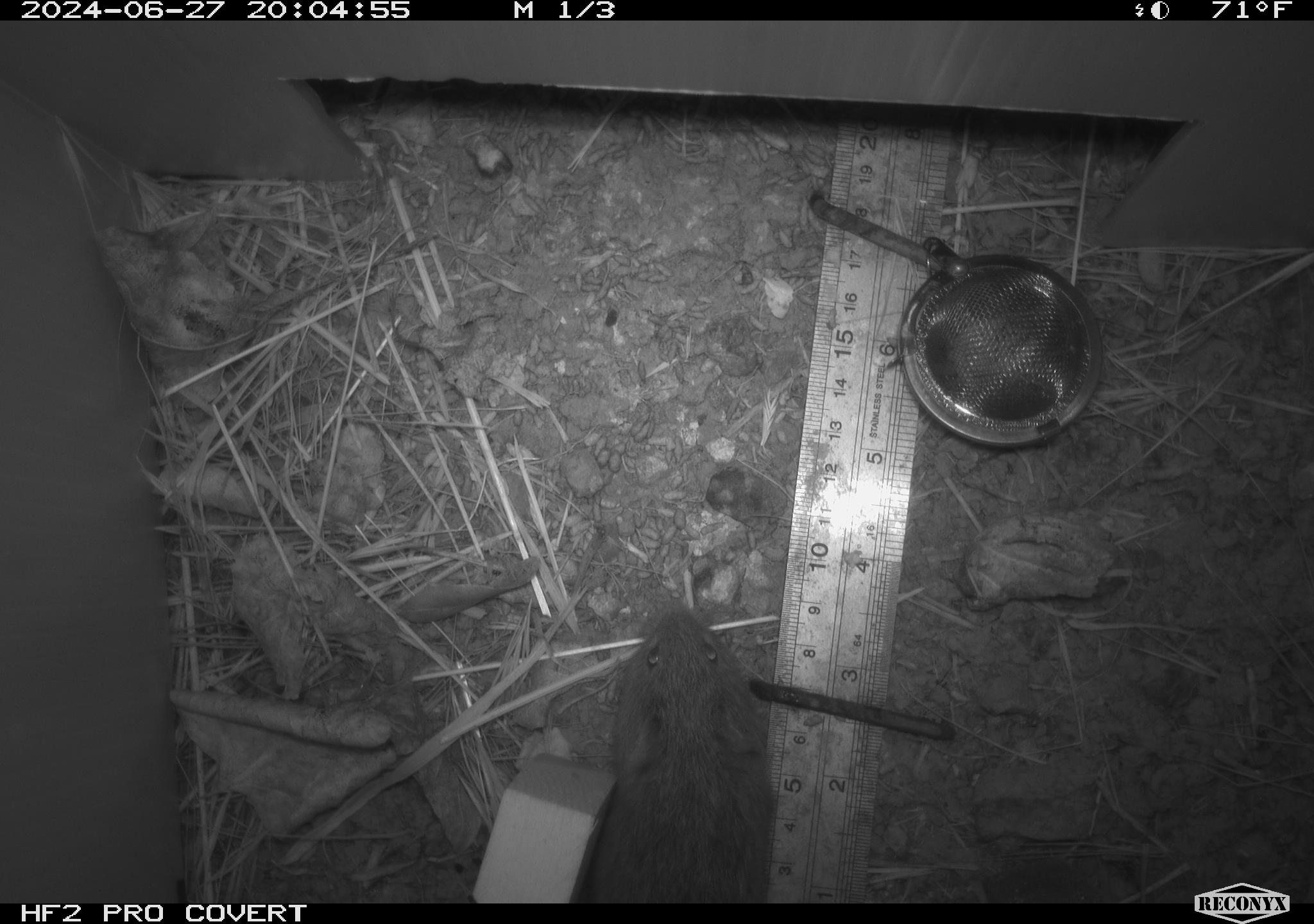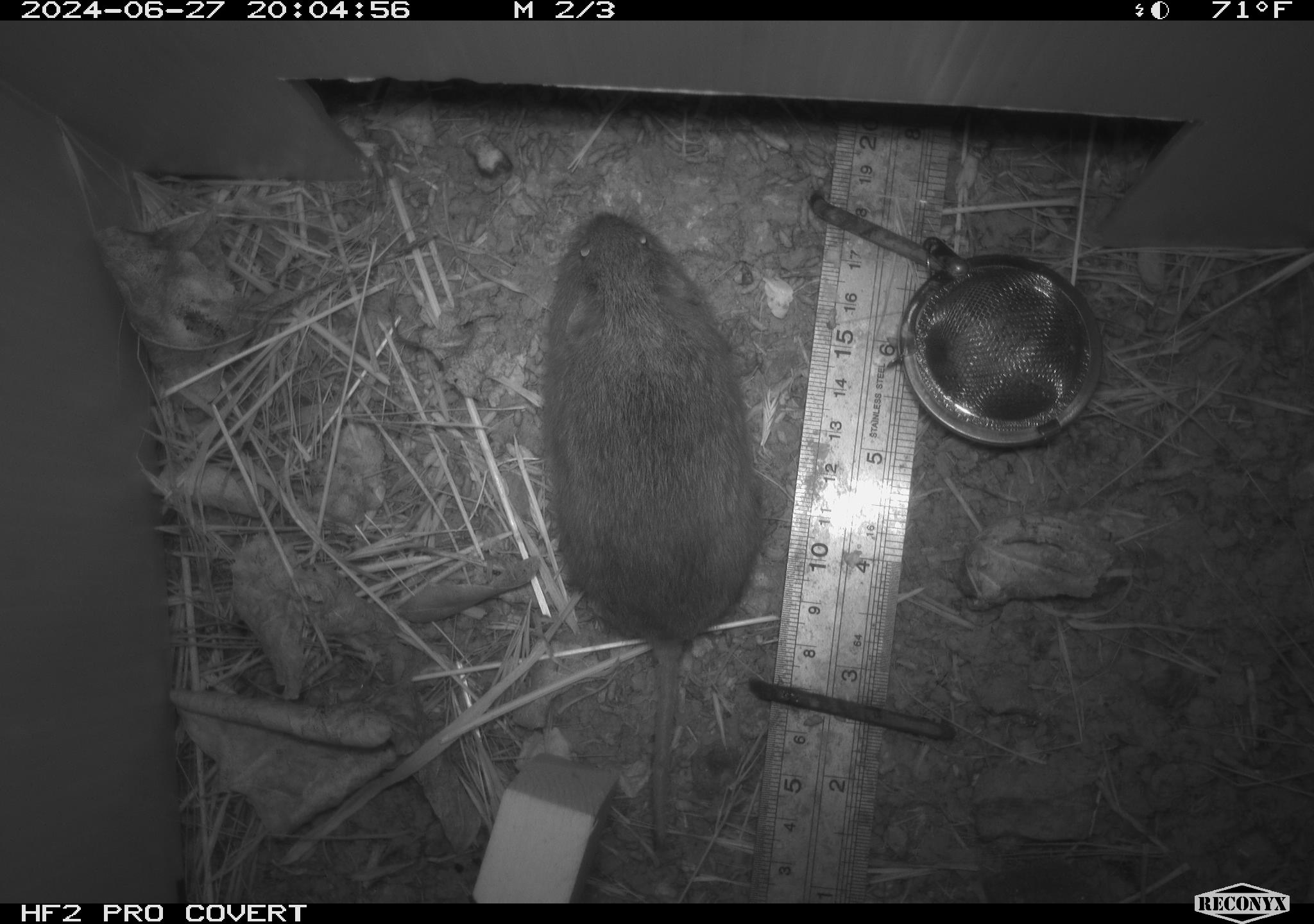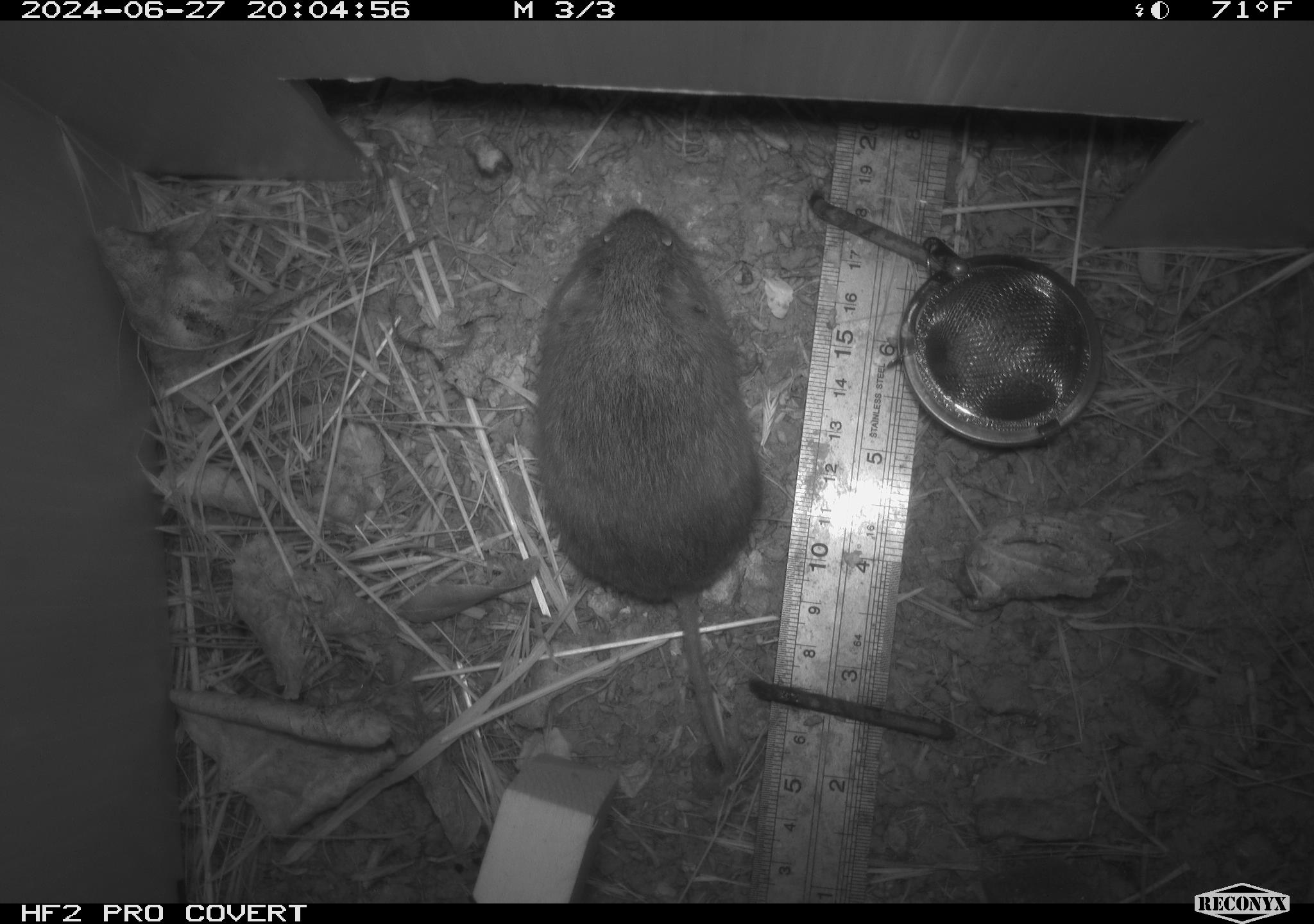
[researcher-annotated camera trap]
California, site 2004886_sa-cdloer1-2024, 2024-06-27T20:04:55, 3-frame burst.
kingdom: Animalia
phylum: Chordata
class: Mammalia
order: Rodentia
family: Cricetidae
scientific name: Arvicolinae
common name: voles, lemmings, and muskrats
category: arvicolinae subfamily